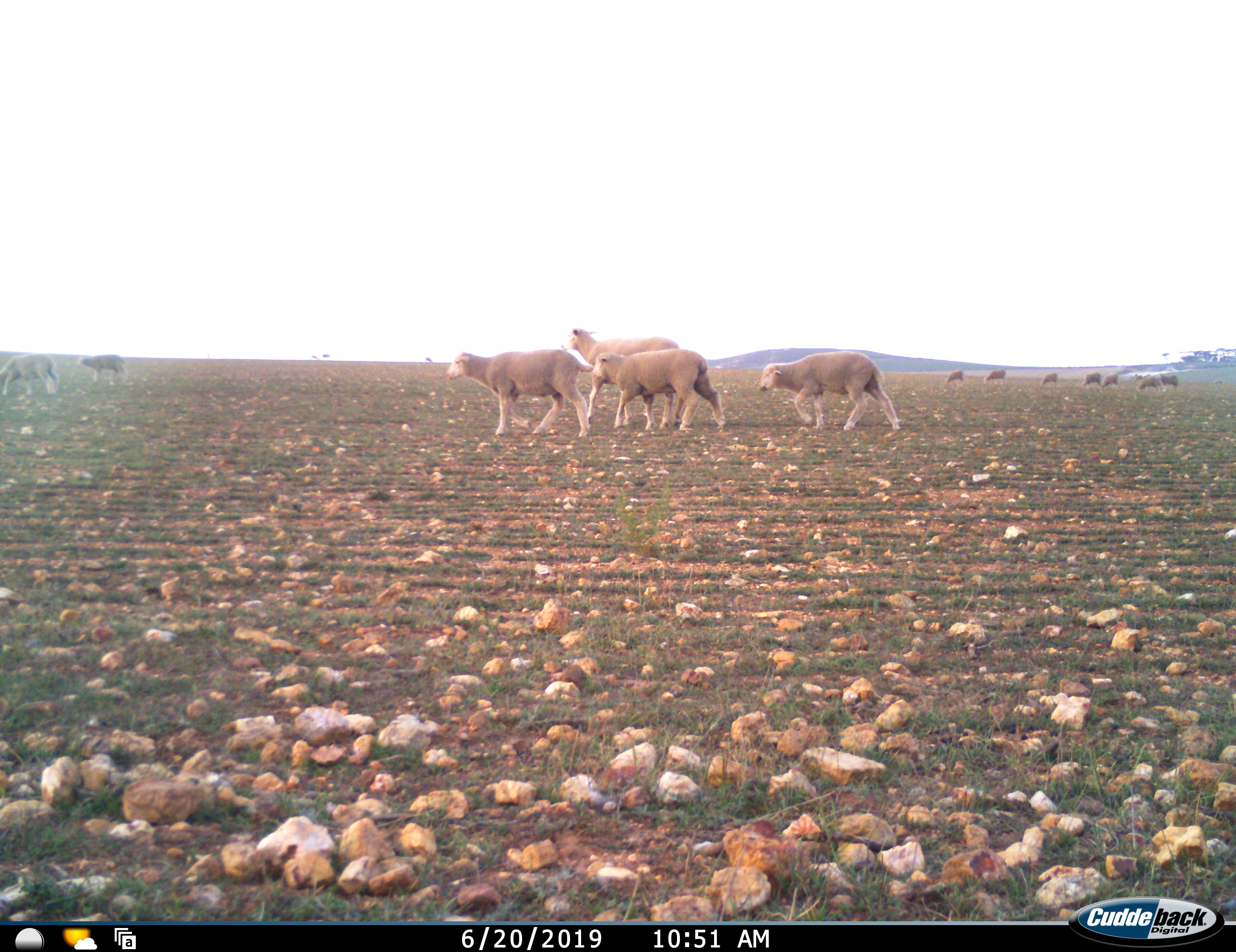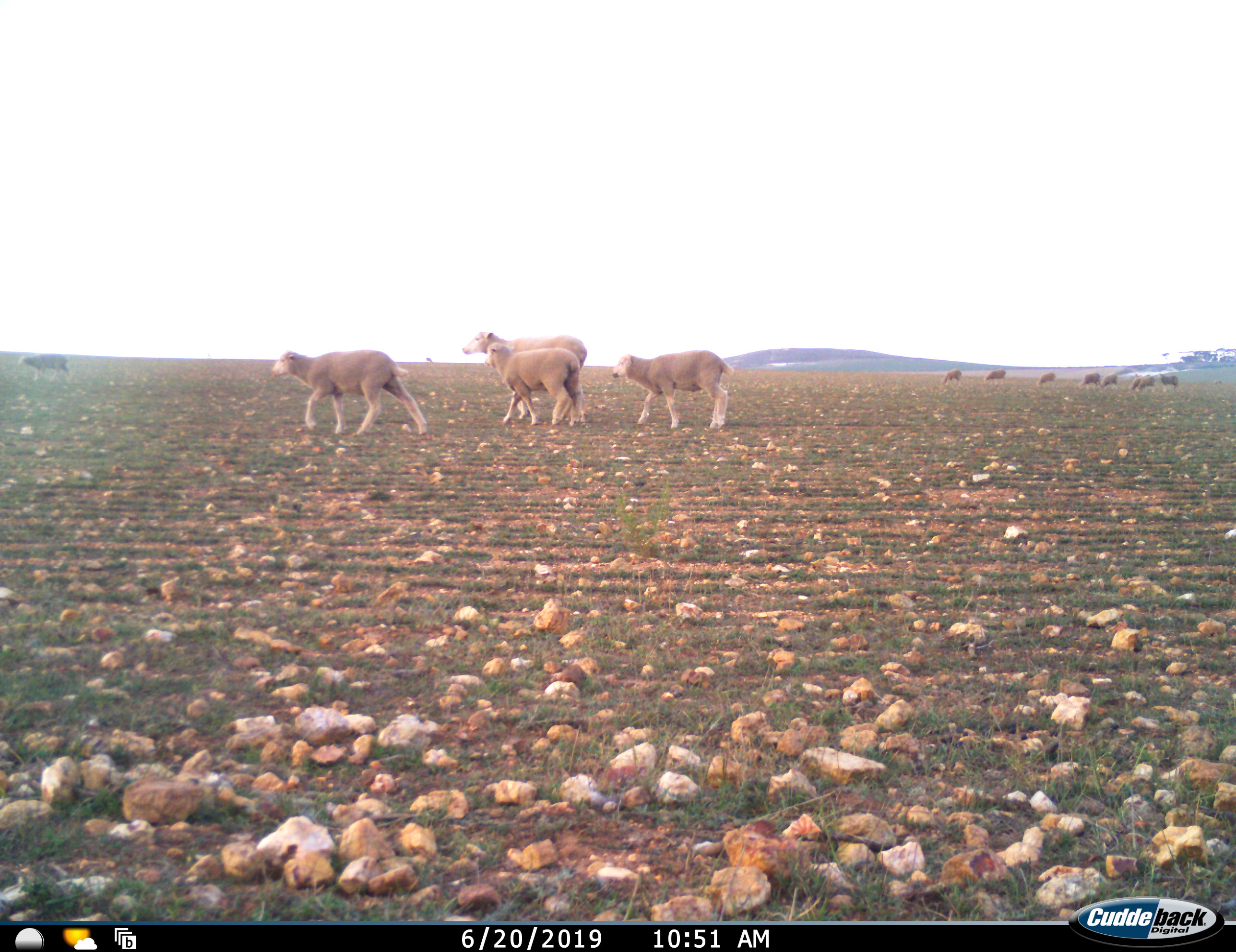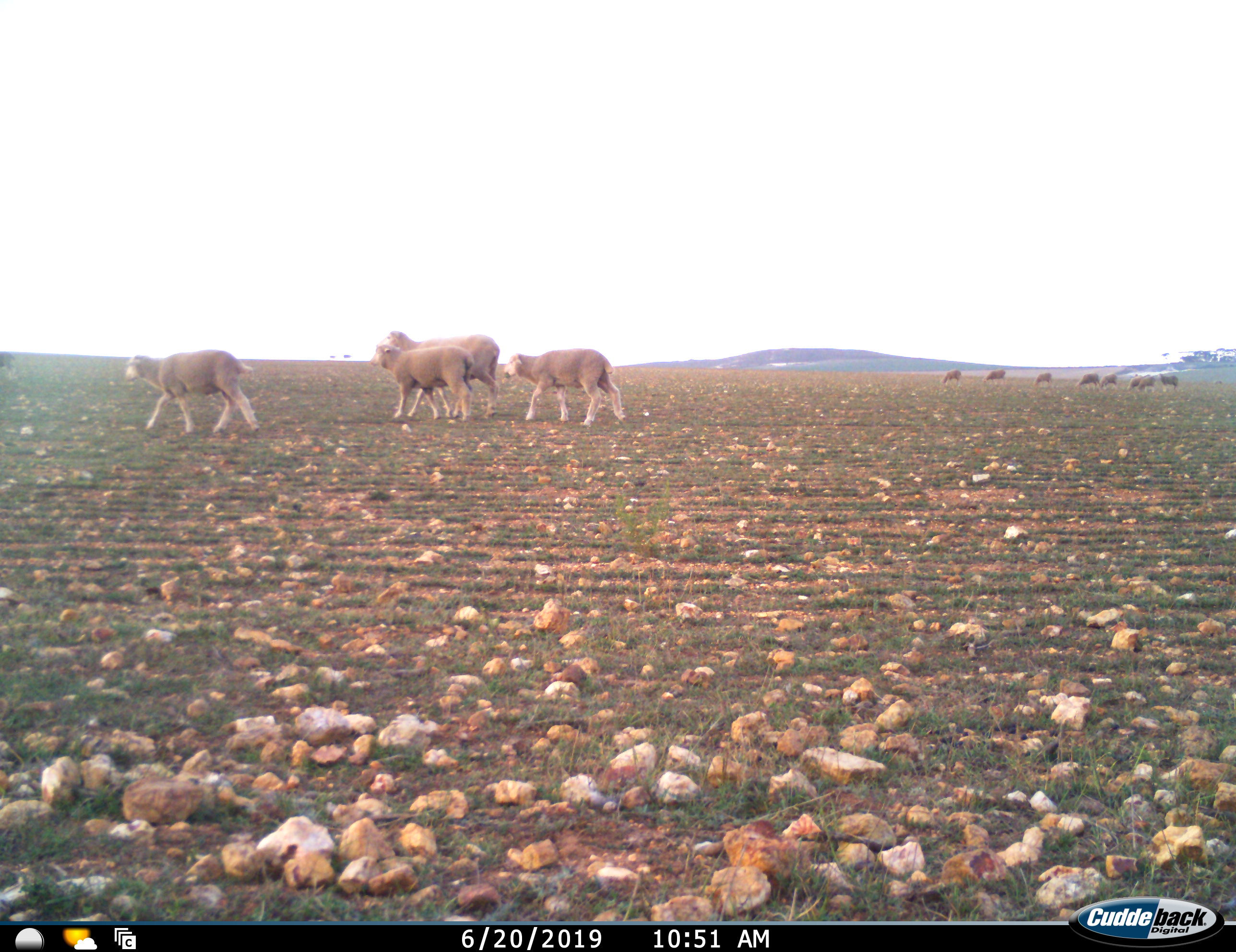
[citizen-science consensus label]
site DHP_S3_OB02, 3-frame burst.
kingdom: Animalia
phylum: Chordata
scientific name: Vertebrata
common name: domestic animal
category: domesticanimal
Domesticanimal (domestic animal) (Vertebrata), count 11-50. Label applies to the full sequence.